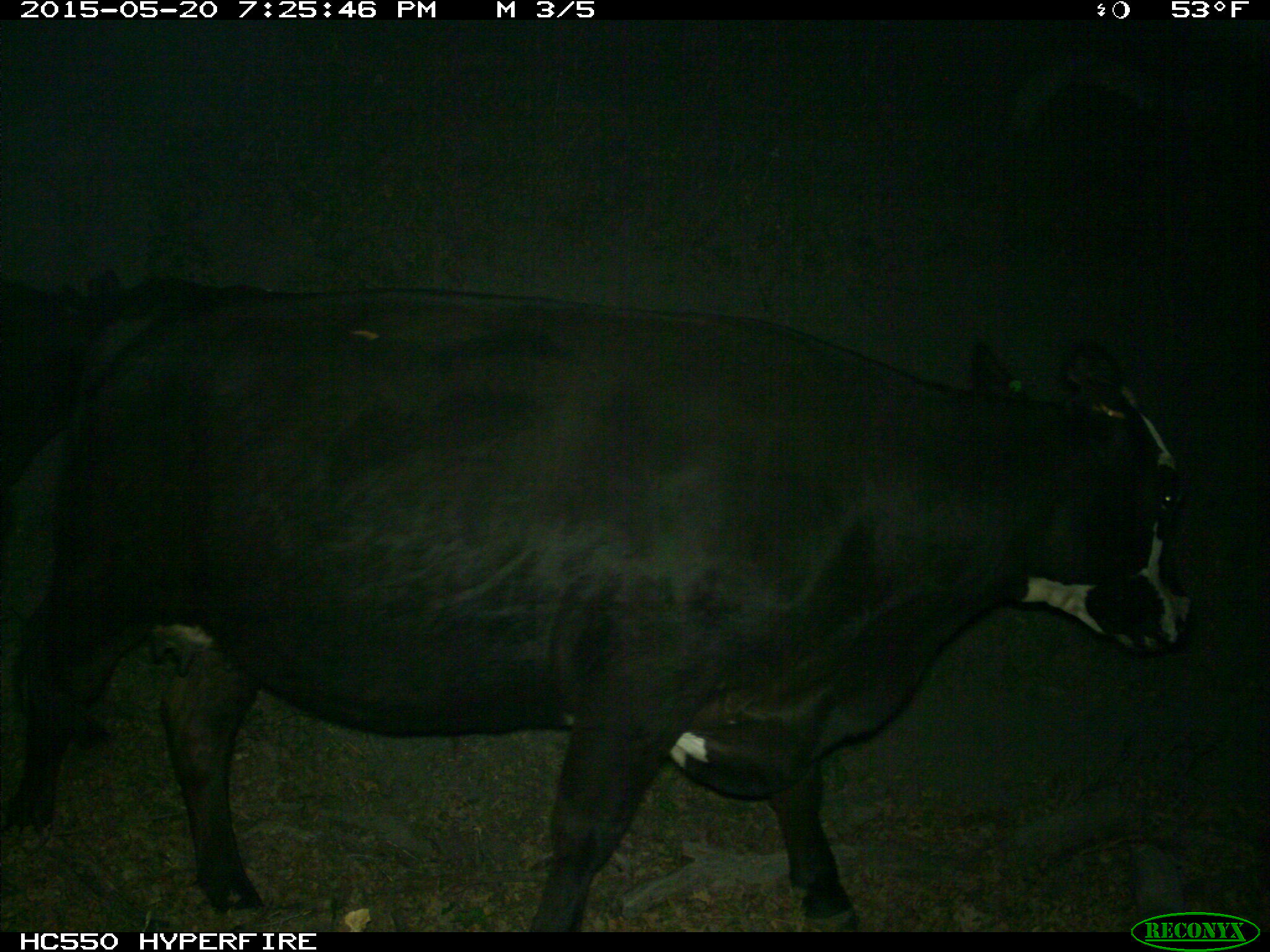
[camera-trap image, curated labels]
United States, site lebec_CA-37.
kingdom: Animalia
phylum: Chordata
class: Mammalia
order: Artiodactyla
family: Bovidae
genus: Bos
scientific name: Bos taurus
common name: domestic cow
Bos taurus (domestic cow).